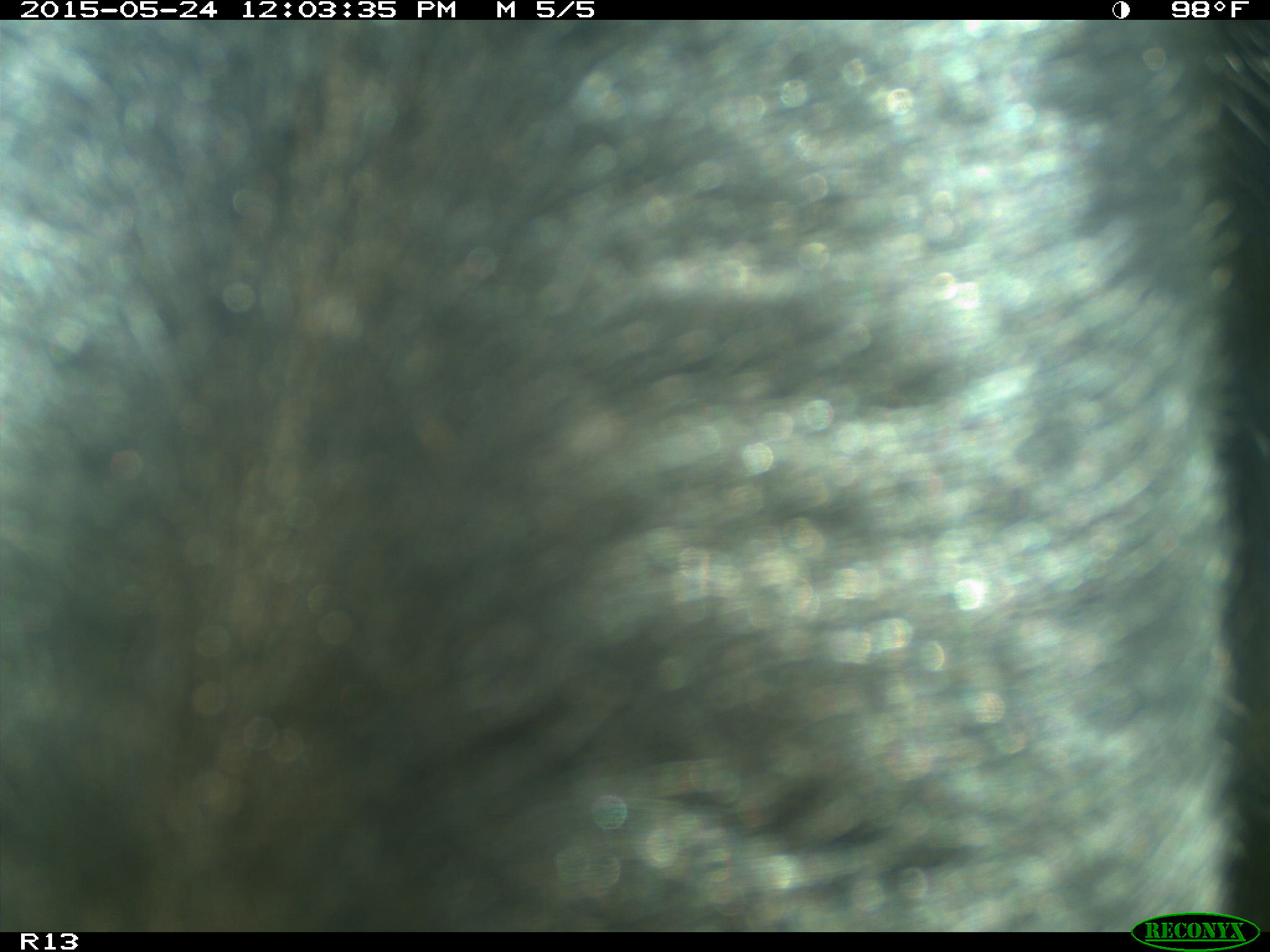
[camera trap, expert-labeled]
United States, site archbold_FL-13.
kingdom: Animalia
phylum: Chordata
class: Mammalia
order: Artiodactyla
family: Bovidae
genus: Bos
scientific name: Bos taurus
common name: domestic cow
Bos taurus (domestic cow).